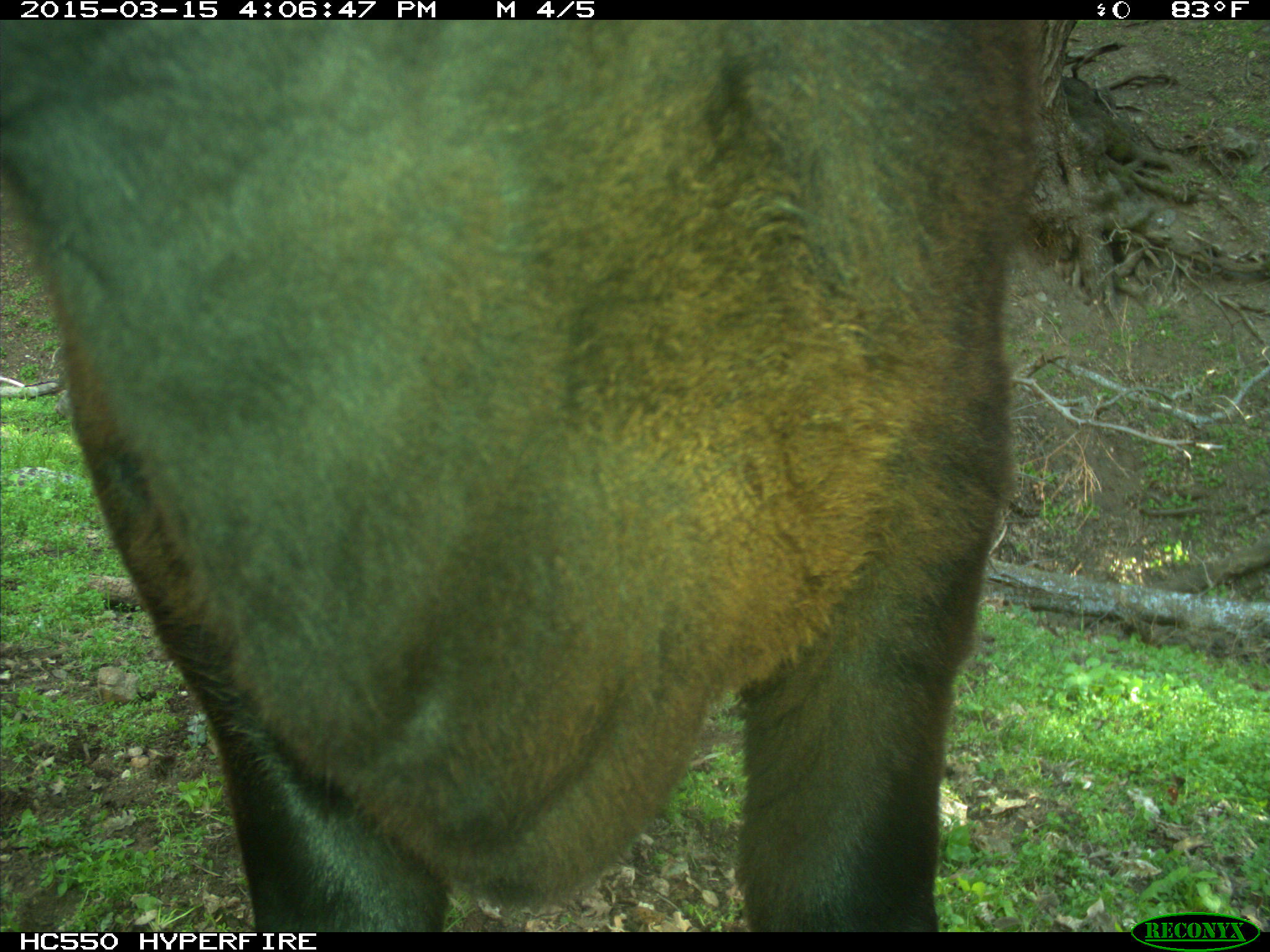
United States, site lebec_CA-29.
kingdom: Animalia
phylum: Chordata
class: Mammalia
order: Artiodactyla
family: Bovidae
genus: Bos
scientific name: Bos taurus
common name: domestic cow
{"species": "Bos taurus (domestic cow)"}